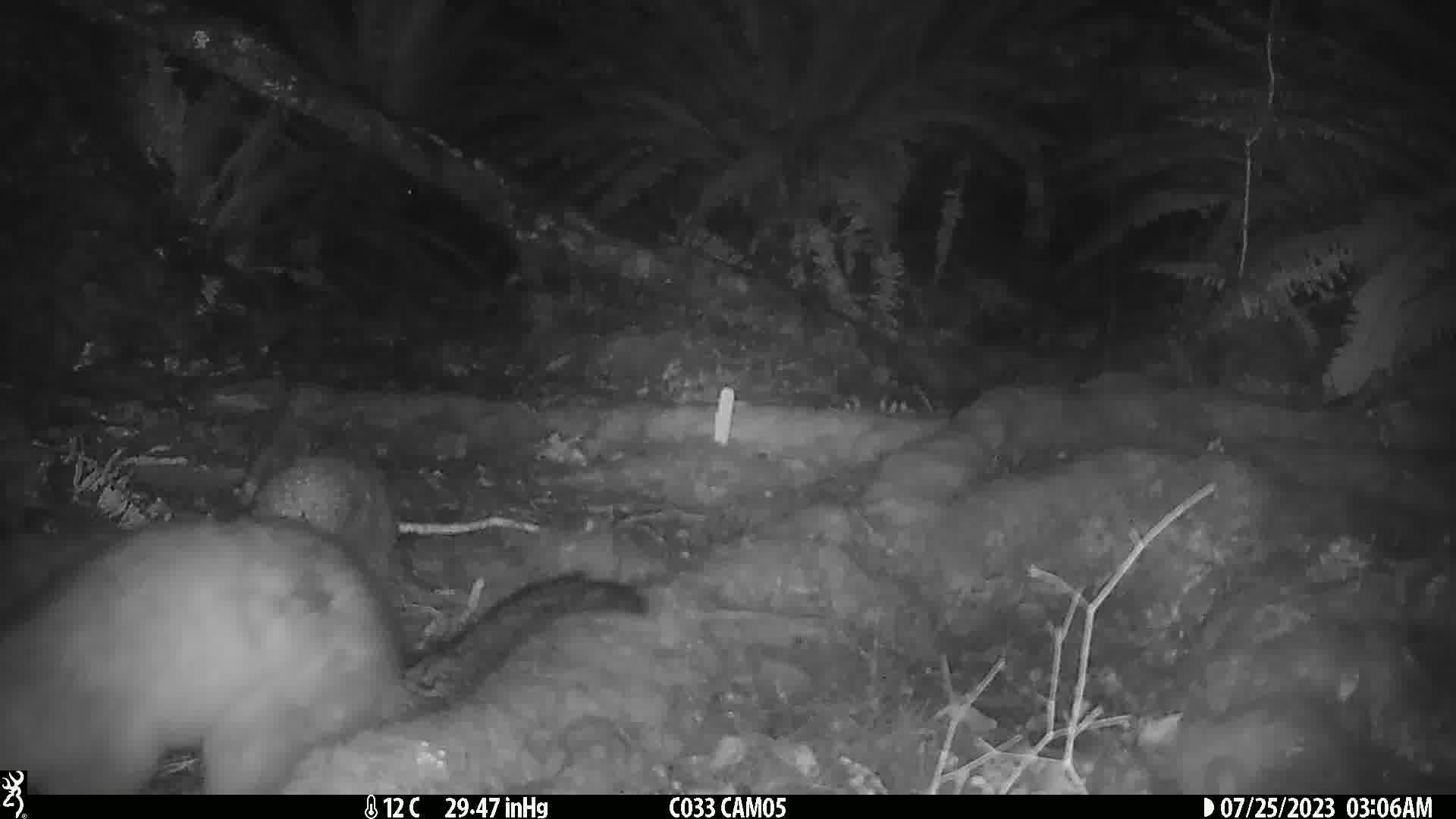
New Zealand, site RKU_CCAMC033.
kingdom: Animalia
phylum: Chordata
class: Mammalia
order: Diprotodontia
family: Phalangeridae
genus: Trichosurus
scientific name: Trichosurus vulpecula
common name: common brushtail possum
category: possum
Possum (common brushtail possum) (Trichosurus vulpecula).